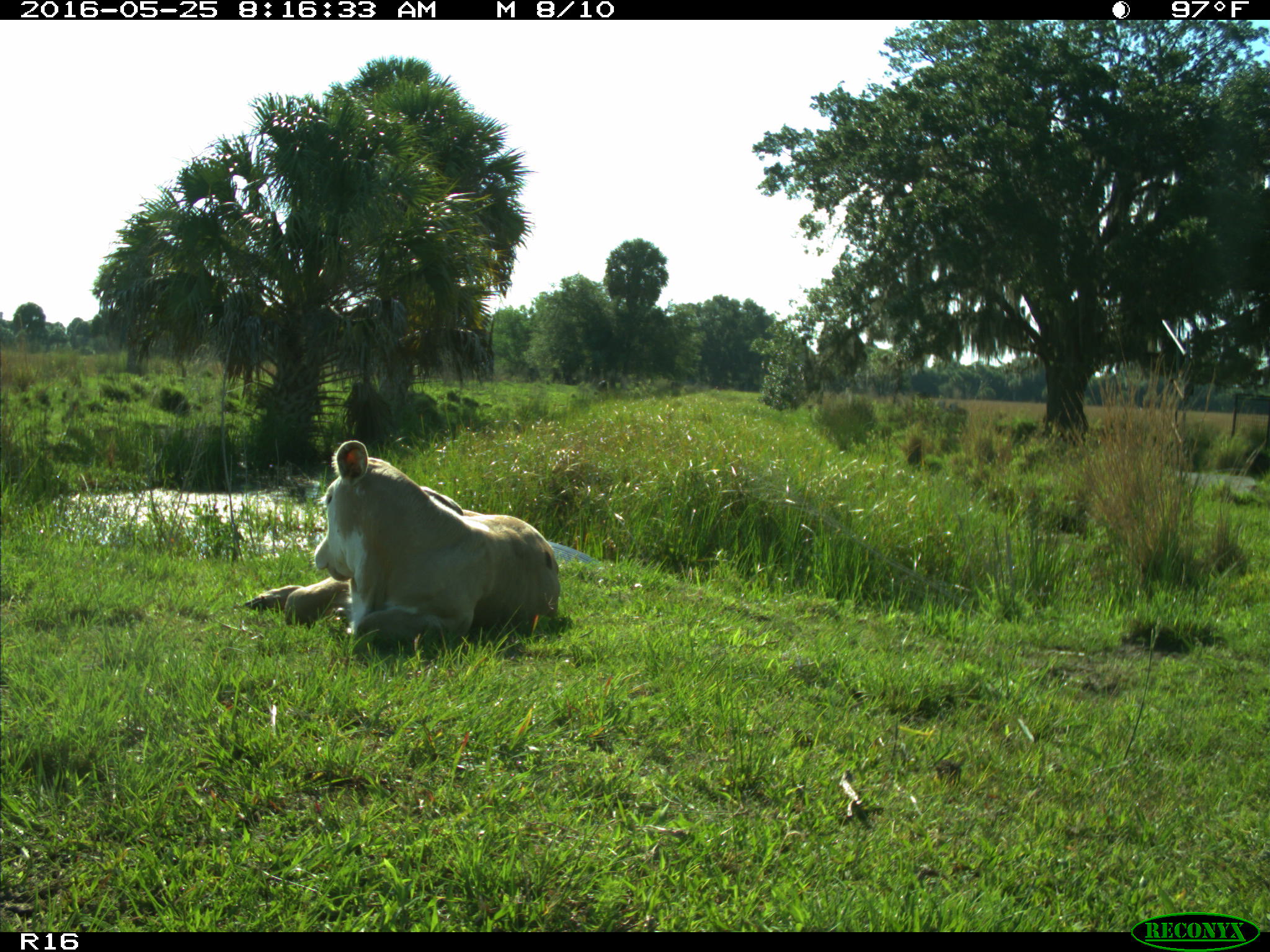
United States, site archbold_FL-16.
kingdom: Animalia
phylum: Chordata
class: Mammalia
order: Artiodactyla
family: Bovidae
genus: Bos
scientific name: Bos taurus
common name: domestic cow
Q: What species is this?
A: Bos taurus (domestic cow).